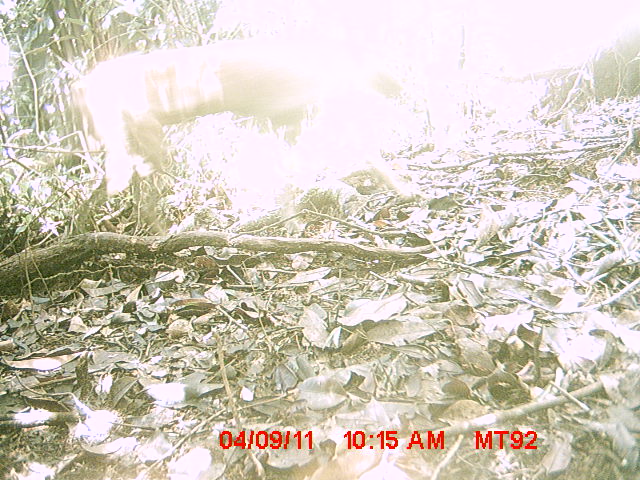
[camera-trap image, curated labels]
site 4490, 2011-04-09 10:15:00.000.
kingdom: Animalia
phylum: Chordata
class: Mammalia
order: Carnivora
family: Canidae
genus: Canis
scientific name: Canis familiaris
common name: domestic dog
Canis familiaris (domestic dog), count 1.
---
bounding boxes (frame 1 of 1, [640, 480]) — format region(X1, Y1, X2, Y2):
canis familiaris: region(68, 25, 420, 202)